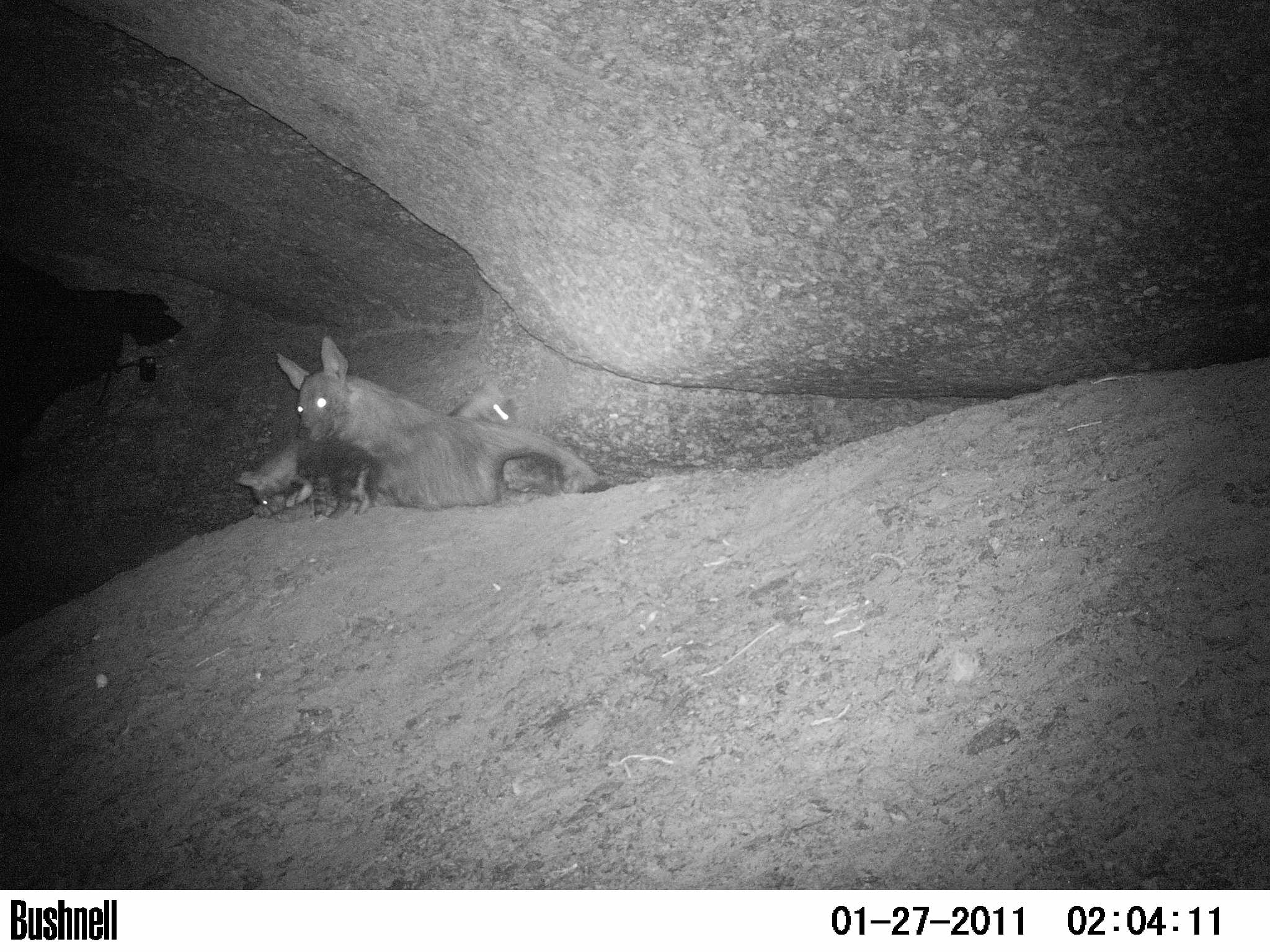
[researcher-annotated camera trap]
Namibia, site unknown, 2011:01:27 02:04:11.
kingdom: Animalia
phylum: Chordata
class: Mammalia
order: Carnivora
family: Hyaenidae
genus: Parahyaena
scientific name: Parahyaena brunnea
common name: brown hyena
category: hyaena brunnea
Hyaena brunnea (brown hyena) (Parahyaena brunnea).